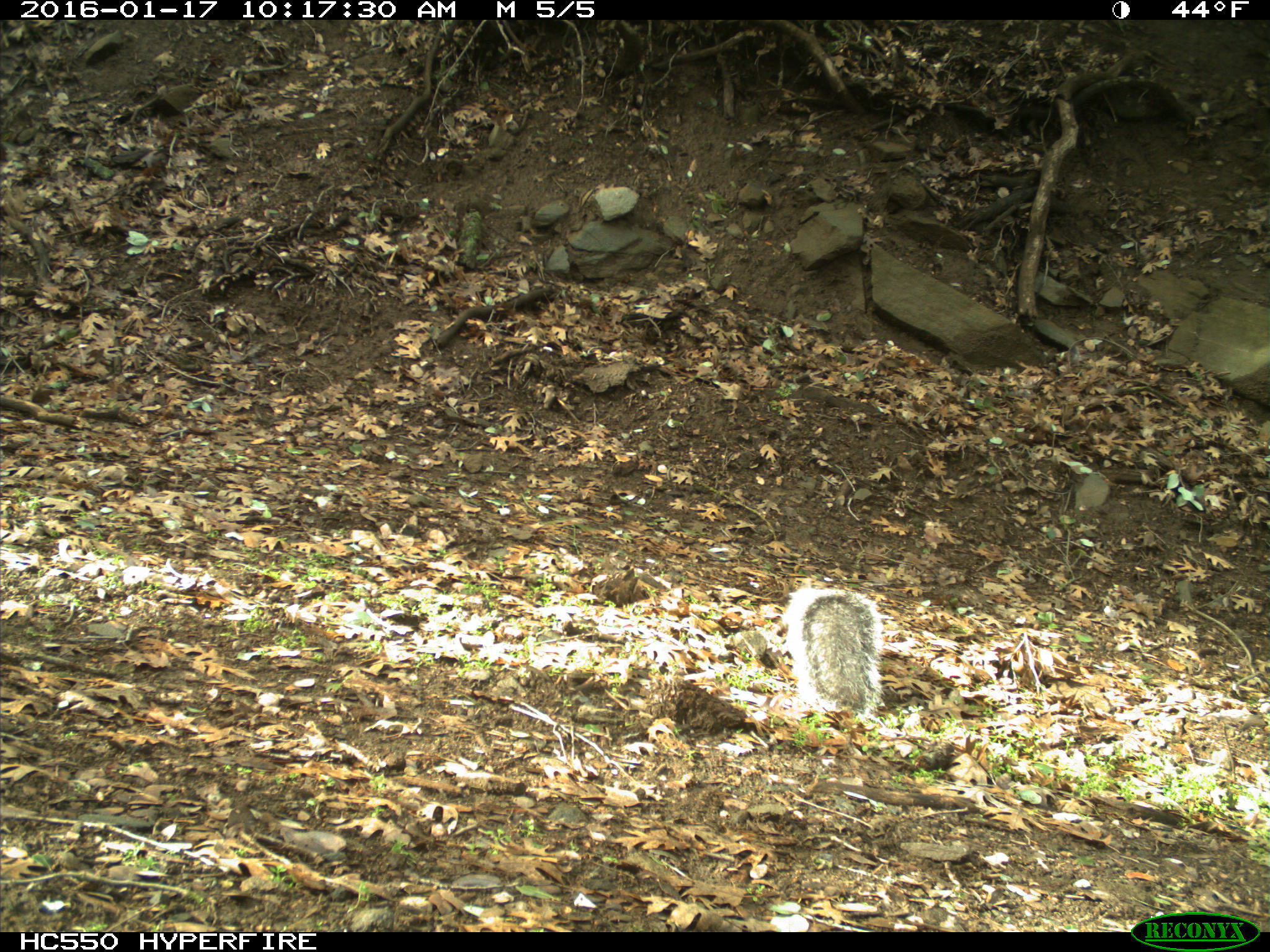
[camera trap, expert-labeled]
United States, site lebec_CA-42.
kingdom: Animalia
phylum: Chordata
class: Mammalia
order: Rodentia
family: Sciuridae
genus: Sciurus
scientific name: Sciurus carolinensis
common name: eastern gray squirrel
Sciurus carolinensis (eastern gray squirrel).